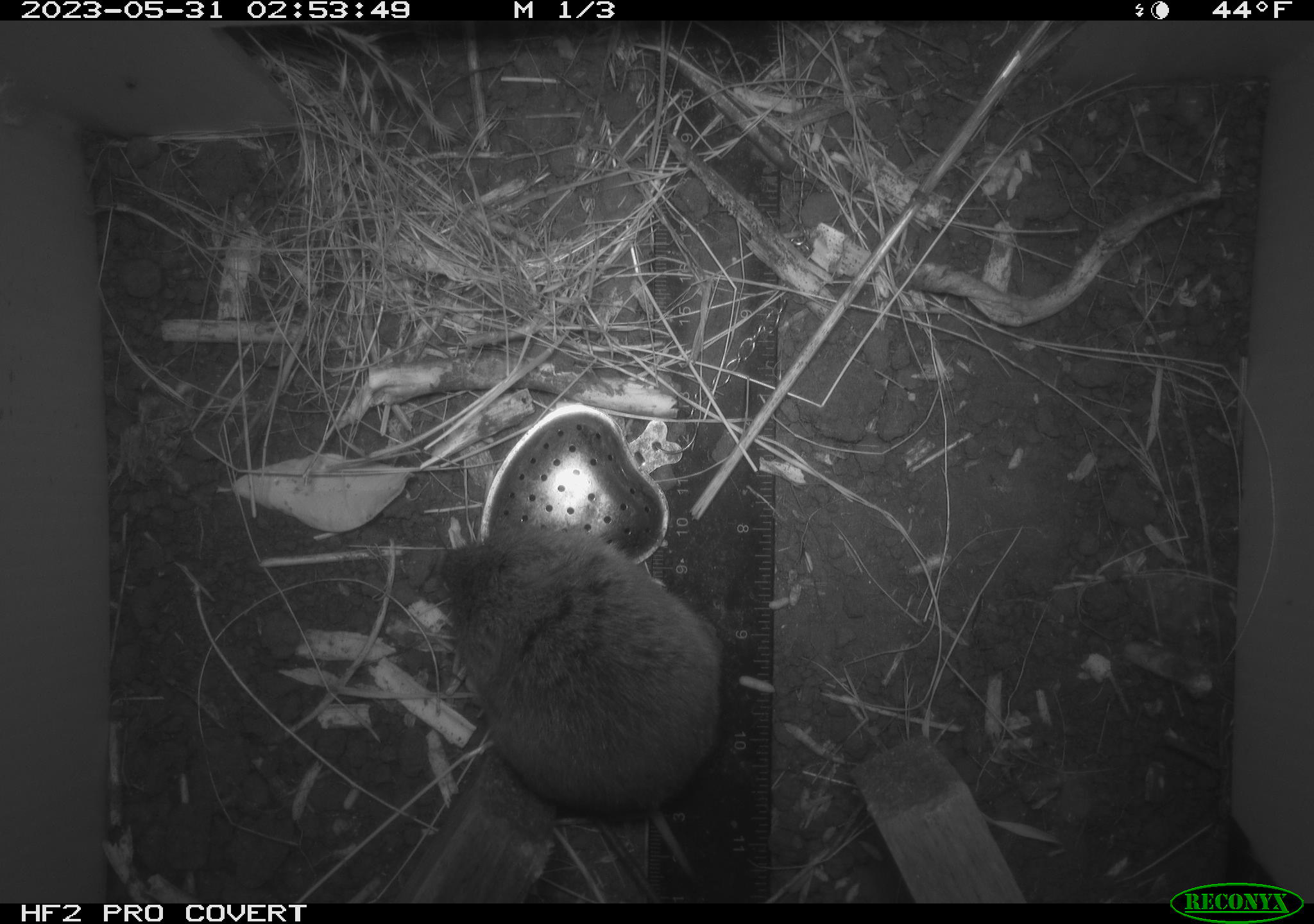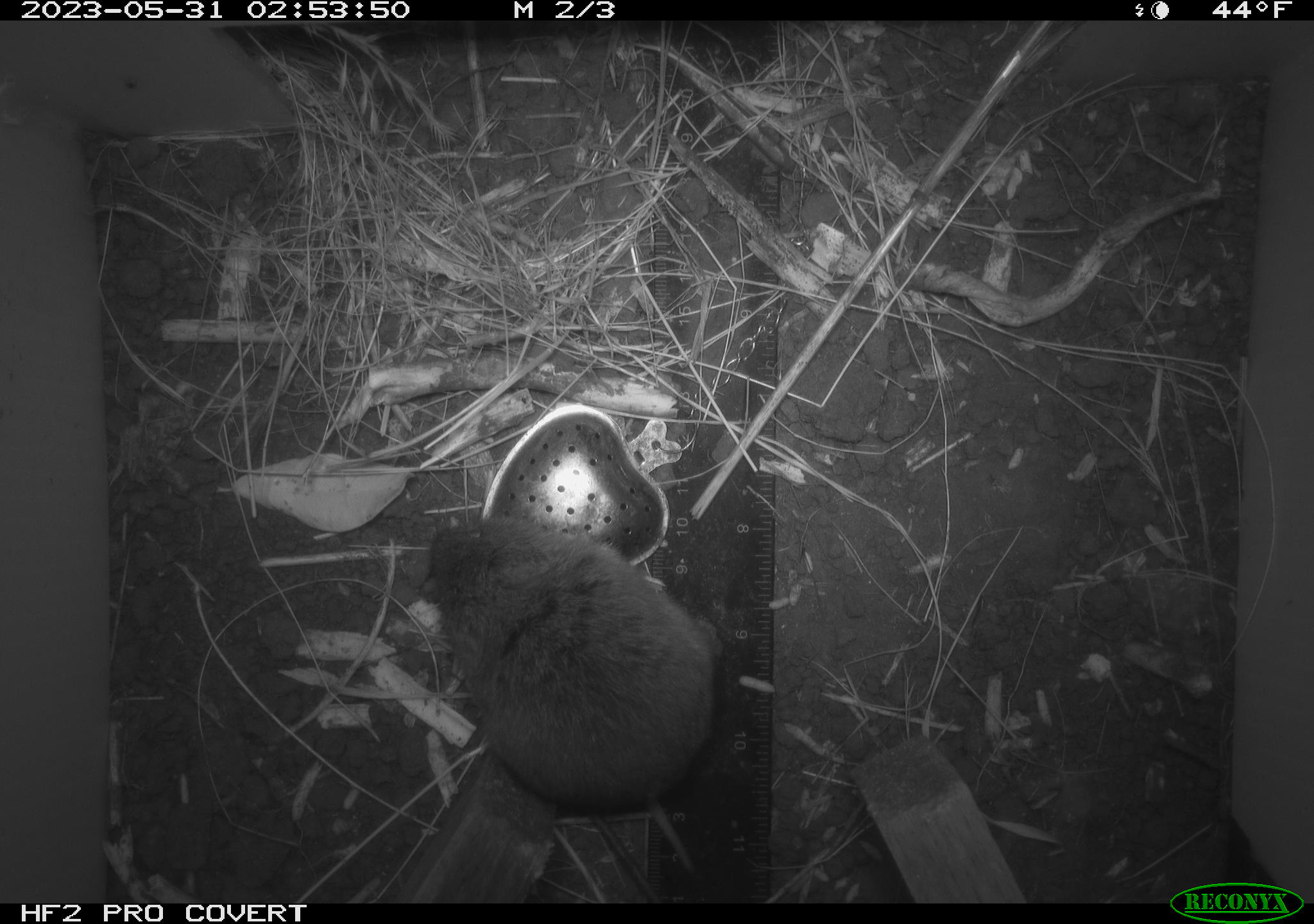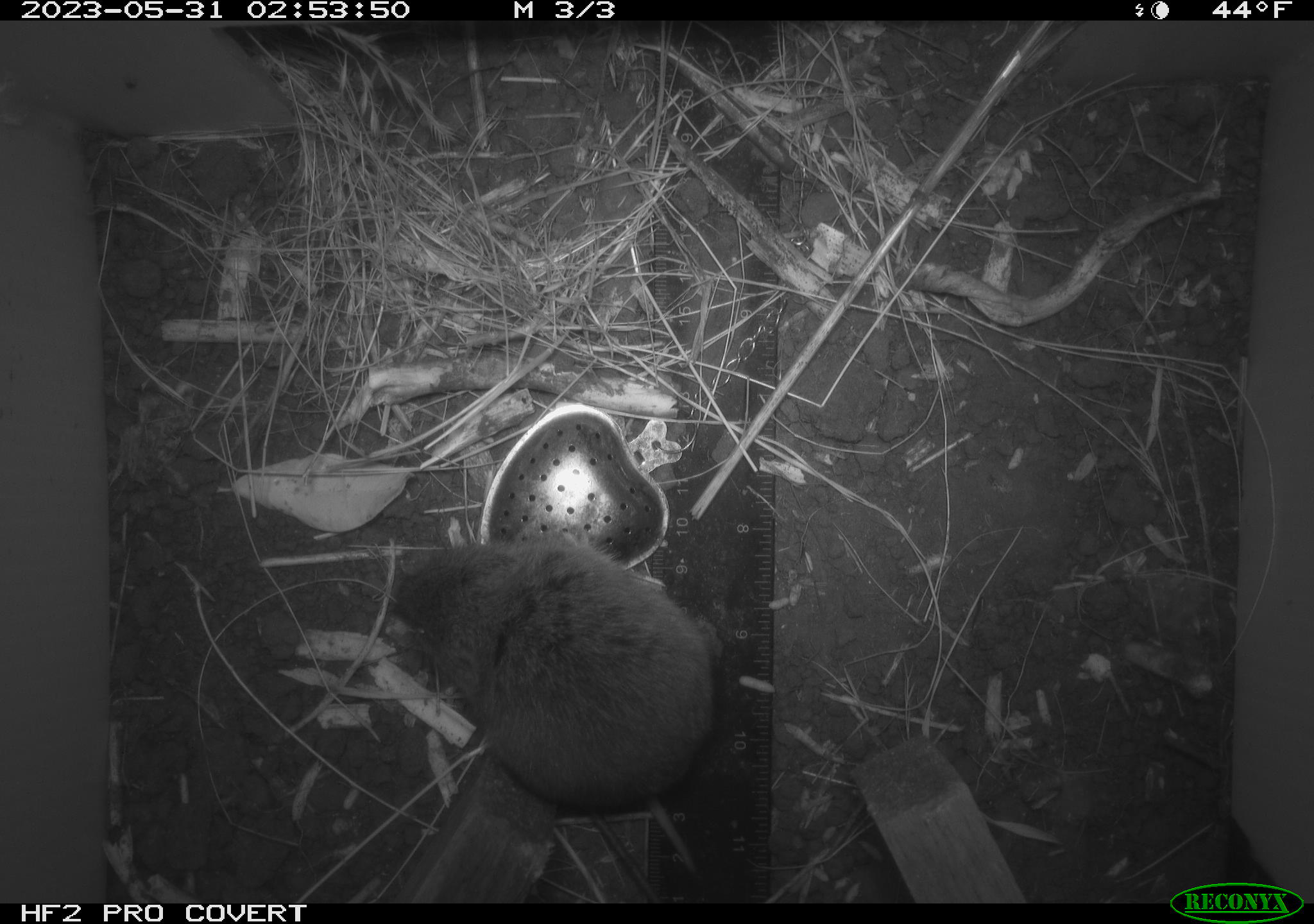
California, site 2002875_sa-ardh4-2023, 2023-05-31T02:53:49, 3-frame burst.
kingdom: Animalia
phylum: Chordata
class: Mammalia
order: Rodentia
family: Cricetidae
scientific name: Arvicolinae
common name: voles, lemmings, and muskrats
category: arvicolinae subfamily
Arvicolinae subfamily (voles, lemmings, and muskrats) (Arvicolinae).